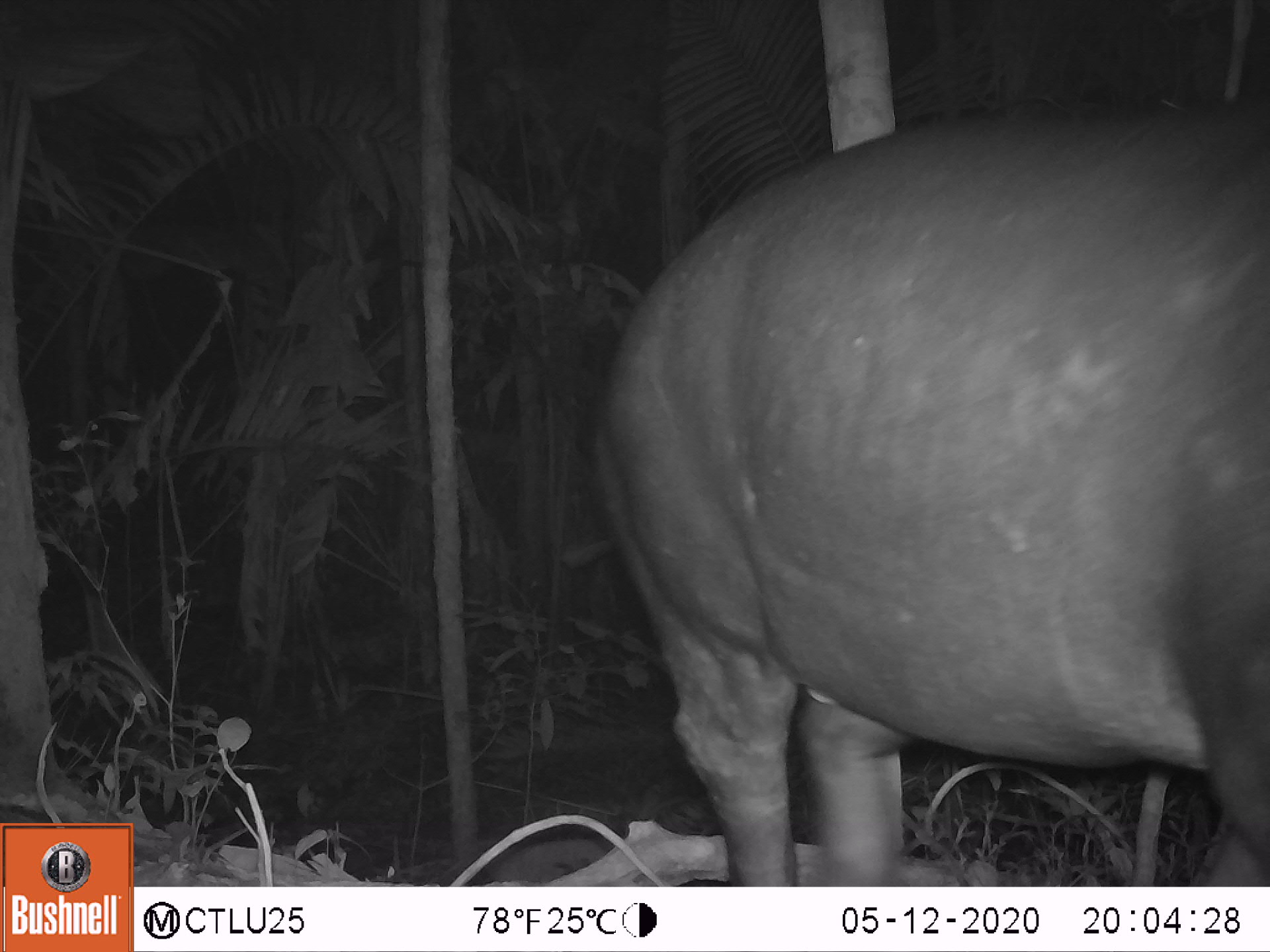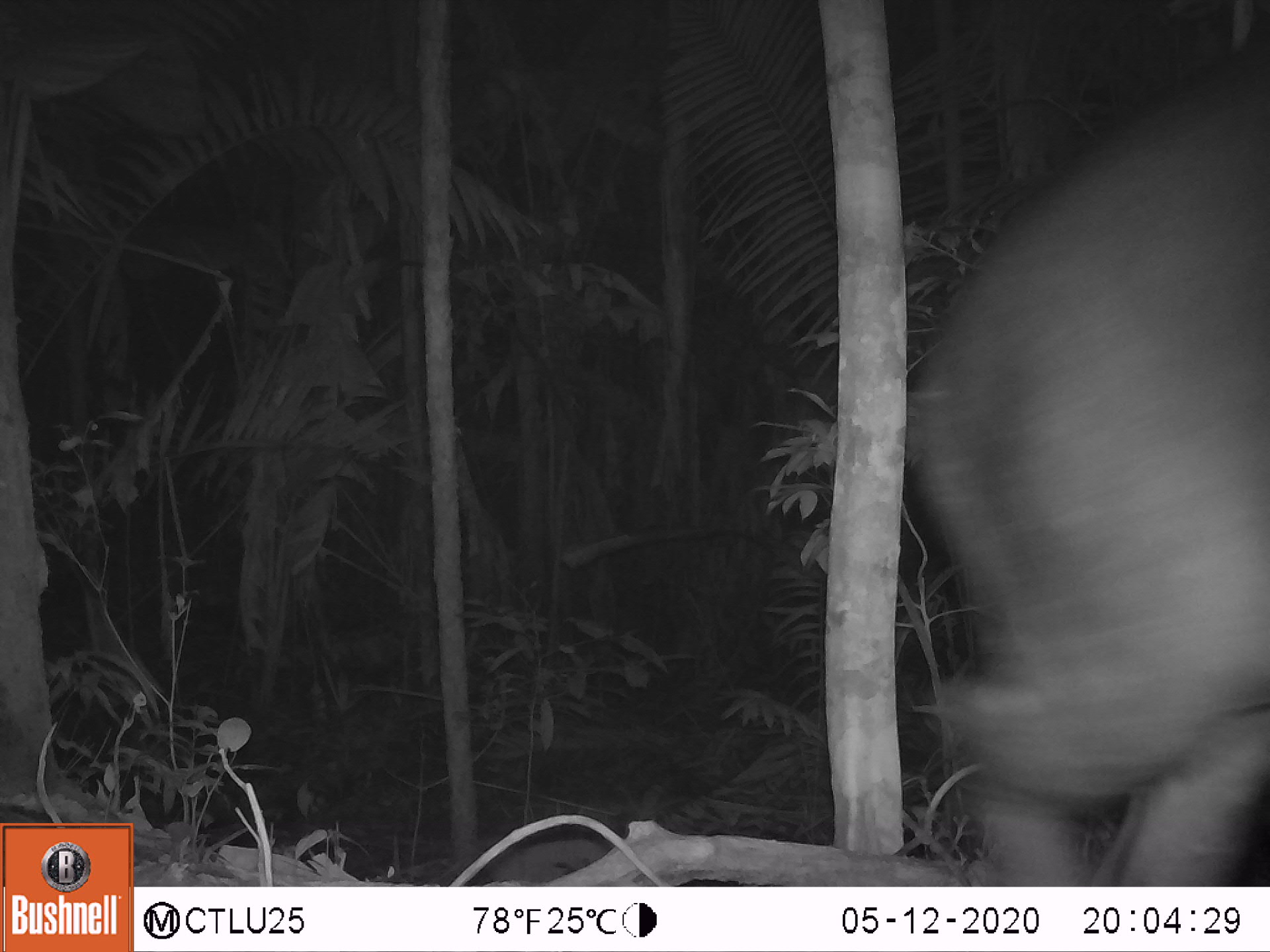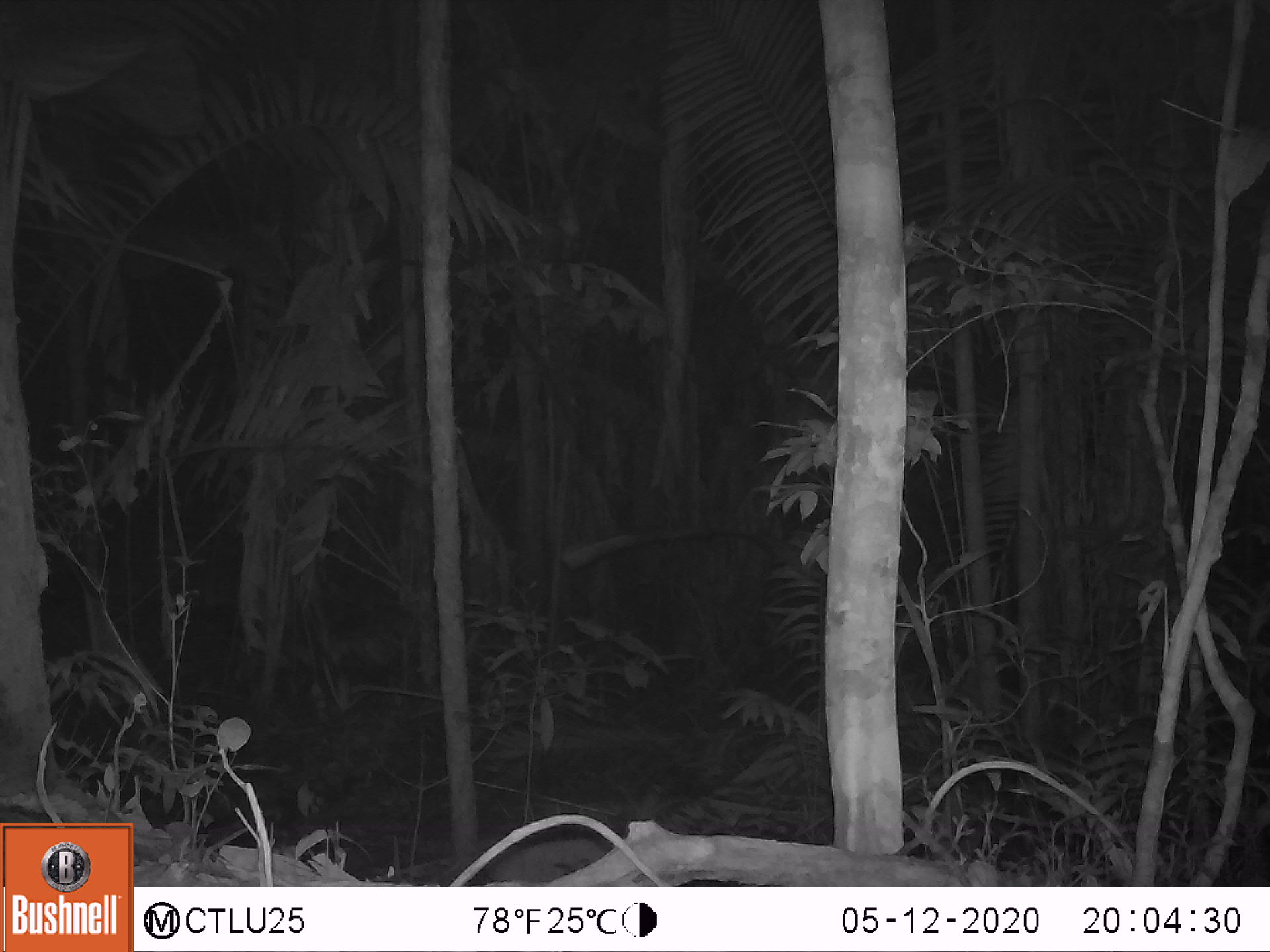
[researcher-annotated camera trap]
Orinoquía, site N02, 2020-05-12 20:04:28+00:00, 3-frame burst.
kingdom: Animalia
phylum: Chordata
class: Mammalia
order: Perissodactyla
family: Tapiridae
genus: Tapirus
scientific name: Tapirus terrestris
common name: lowland tapir